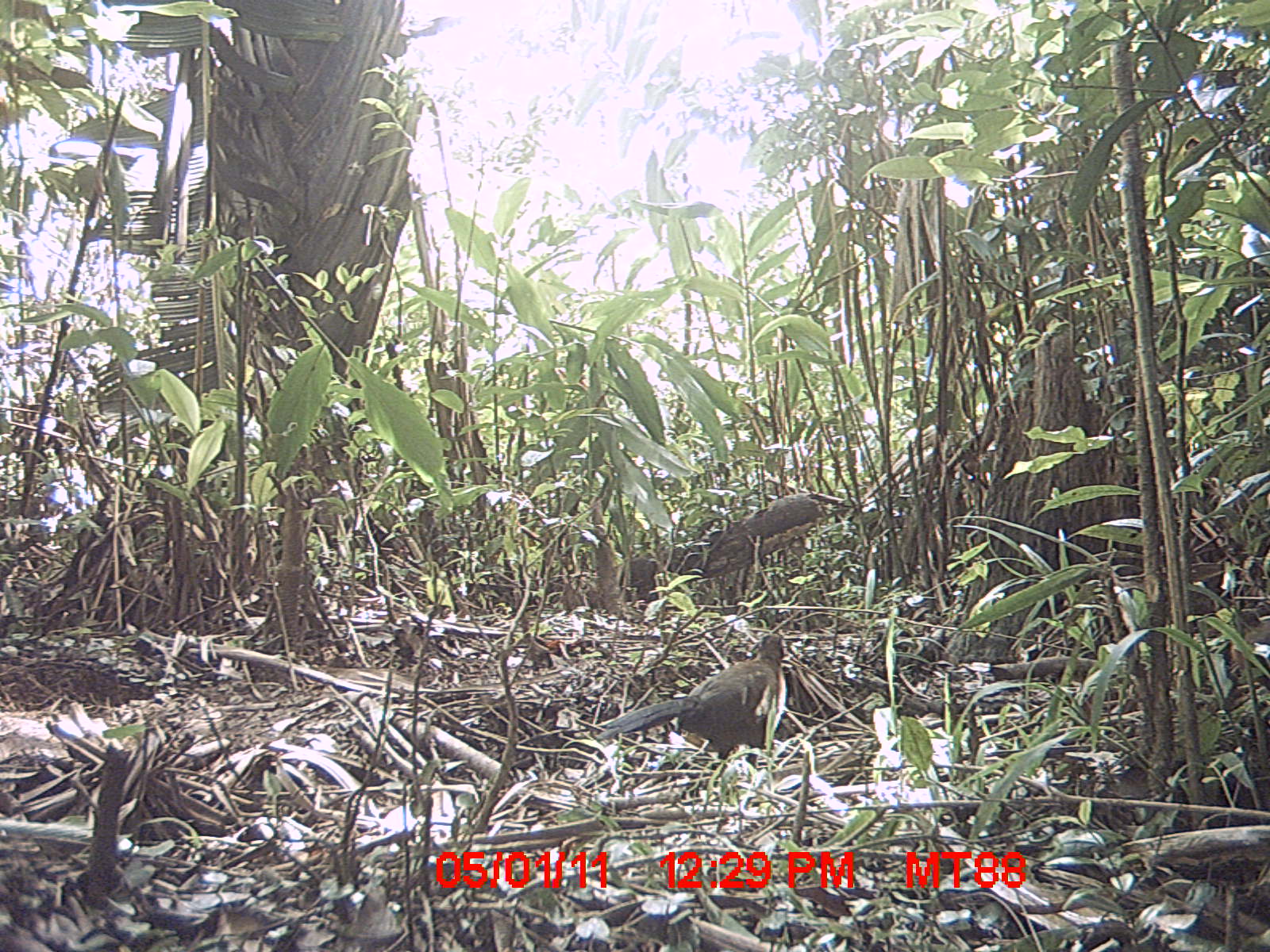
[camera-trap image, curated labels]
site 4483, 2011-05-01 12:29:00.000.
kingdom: Animalia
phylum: Chordata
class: Aves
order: Cuculiformes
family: Cuculidae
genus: Coua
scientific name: Coua serriana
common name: red-breasted coua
Coua serriana (red-breasted coua), count 1.